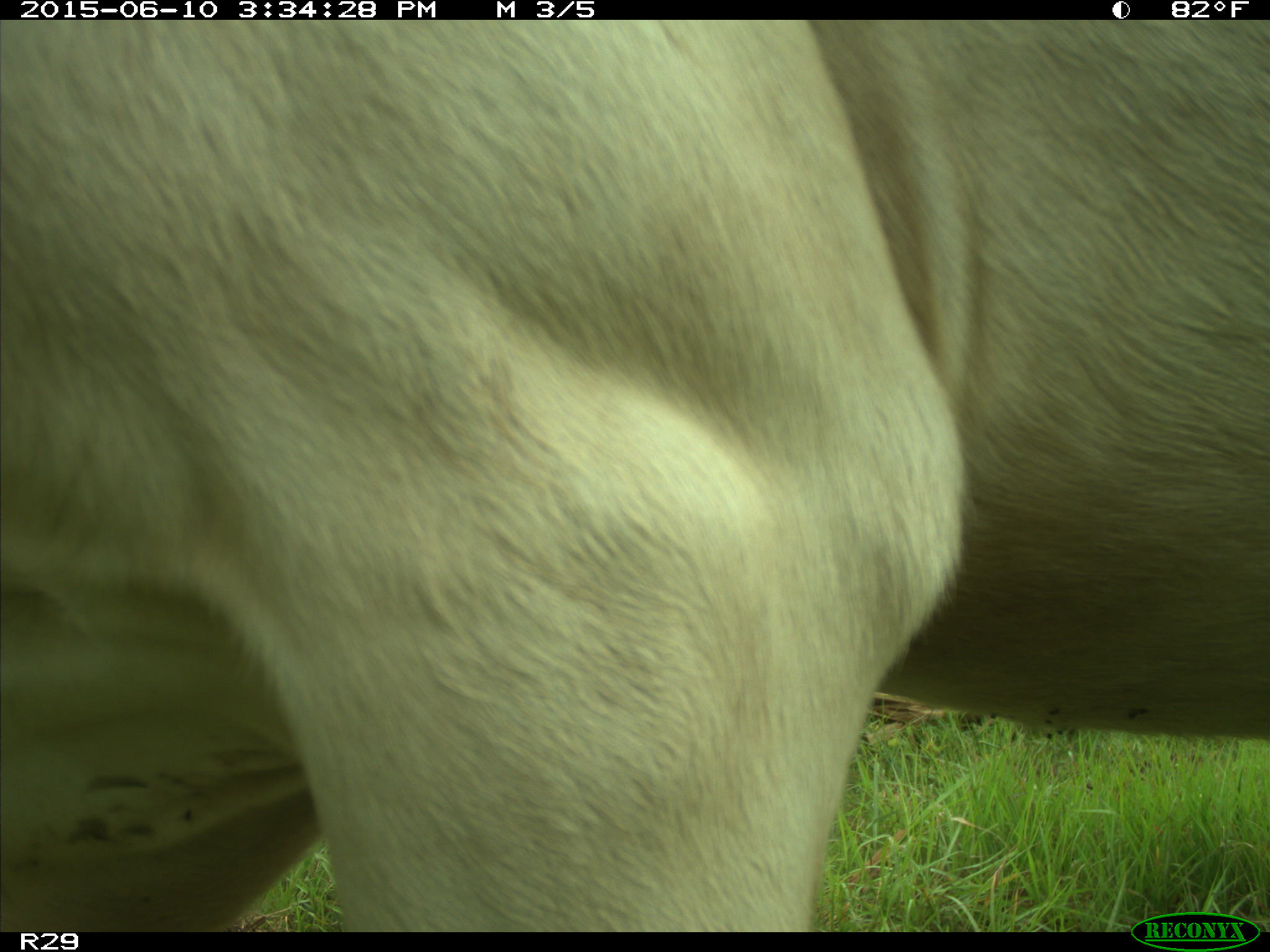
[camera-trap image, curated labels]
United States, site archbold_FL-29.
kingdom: Animalia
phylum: Chordata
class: Mammalia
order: Artiodactyla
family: Bovidae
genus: Bos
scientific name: Bos taurus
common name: domestic cow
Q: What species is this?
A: Bos taurus (domestic cow).